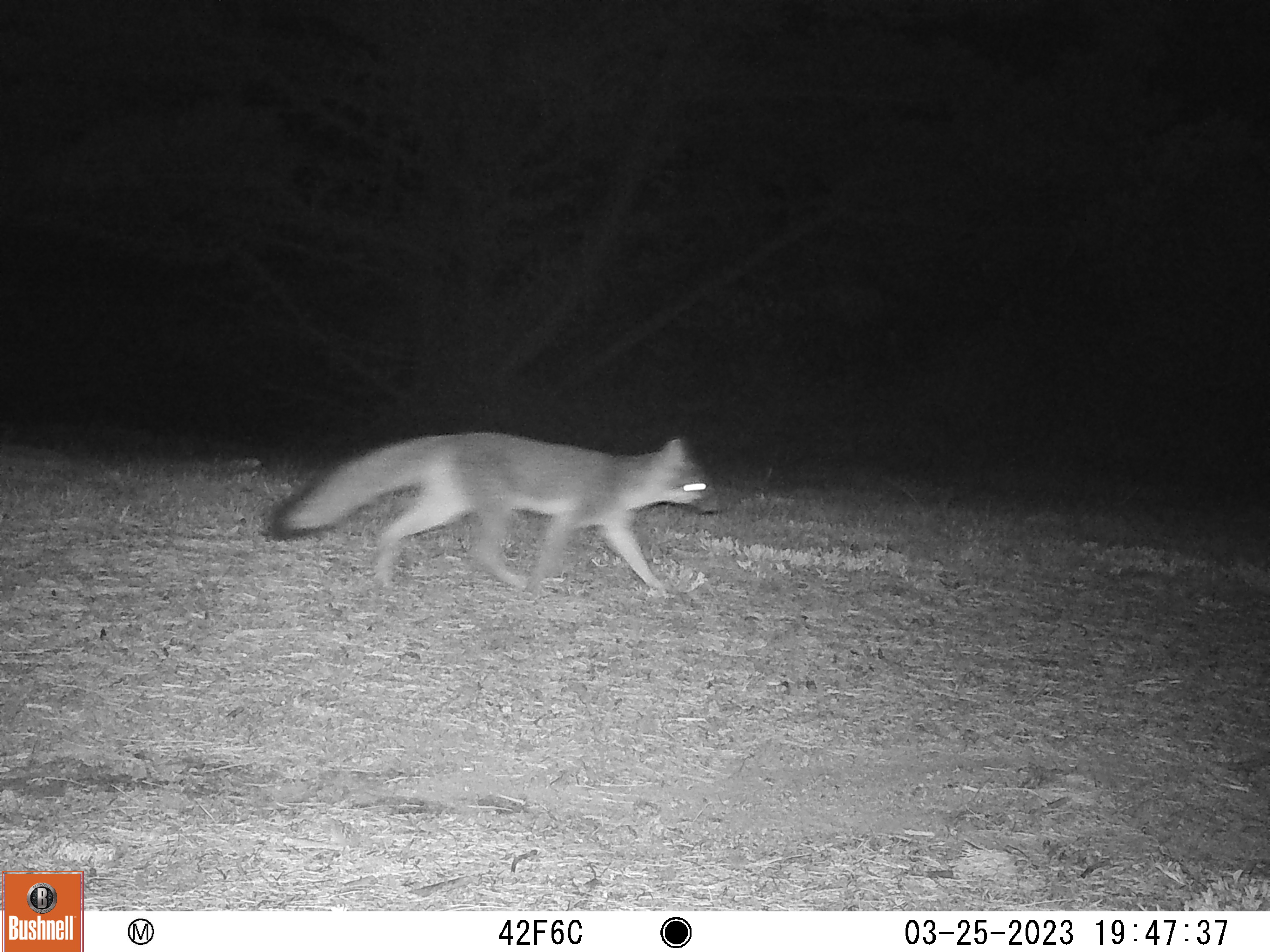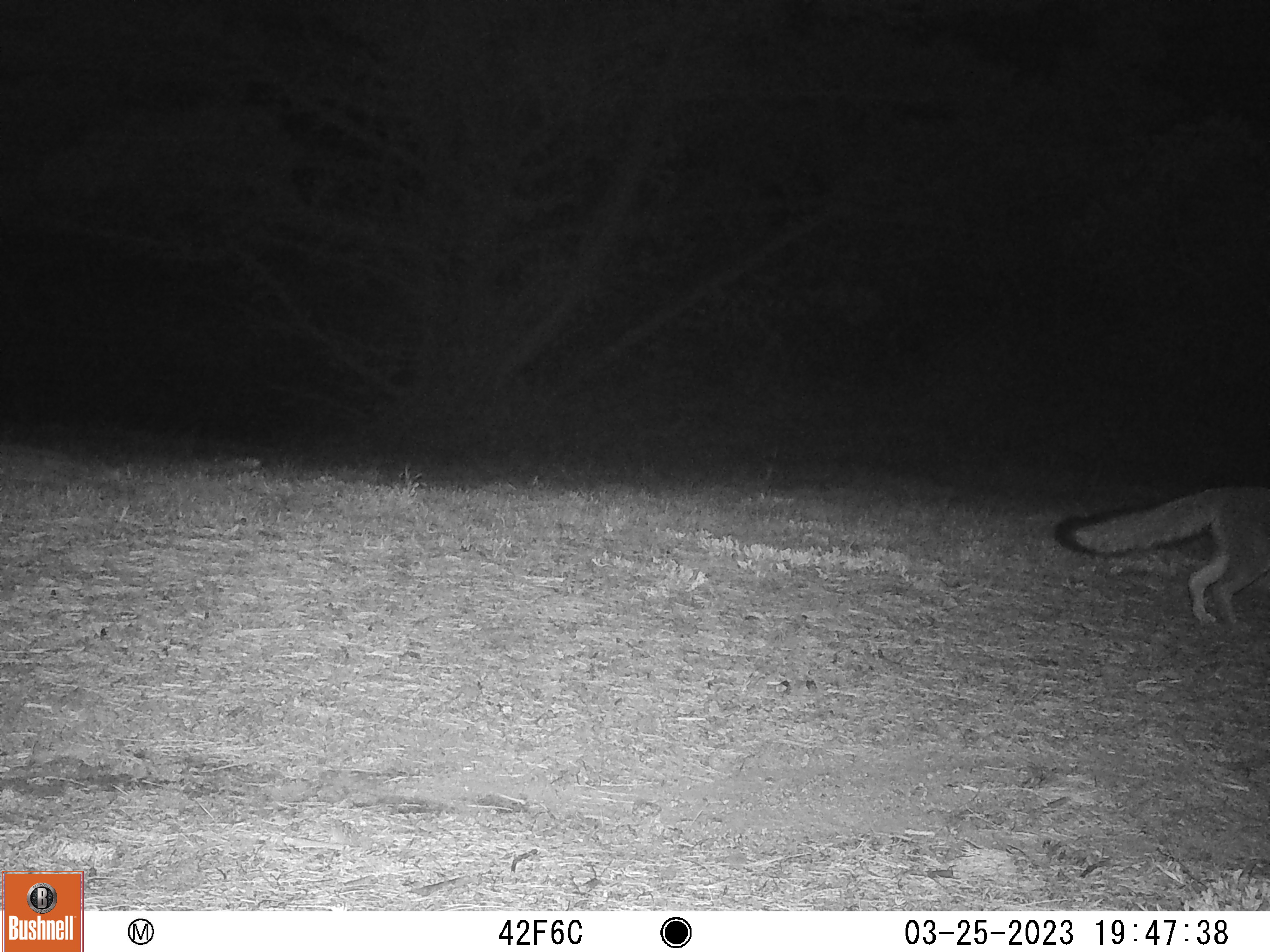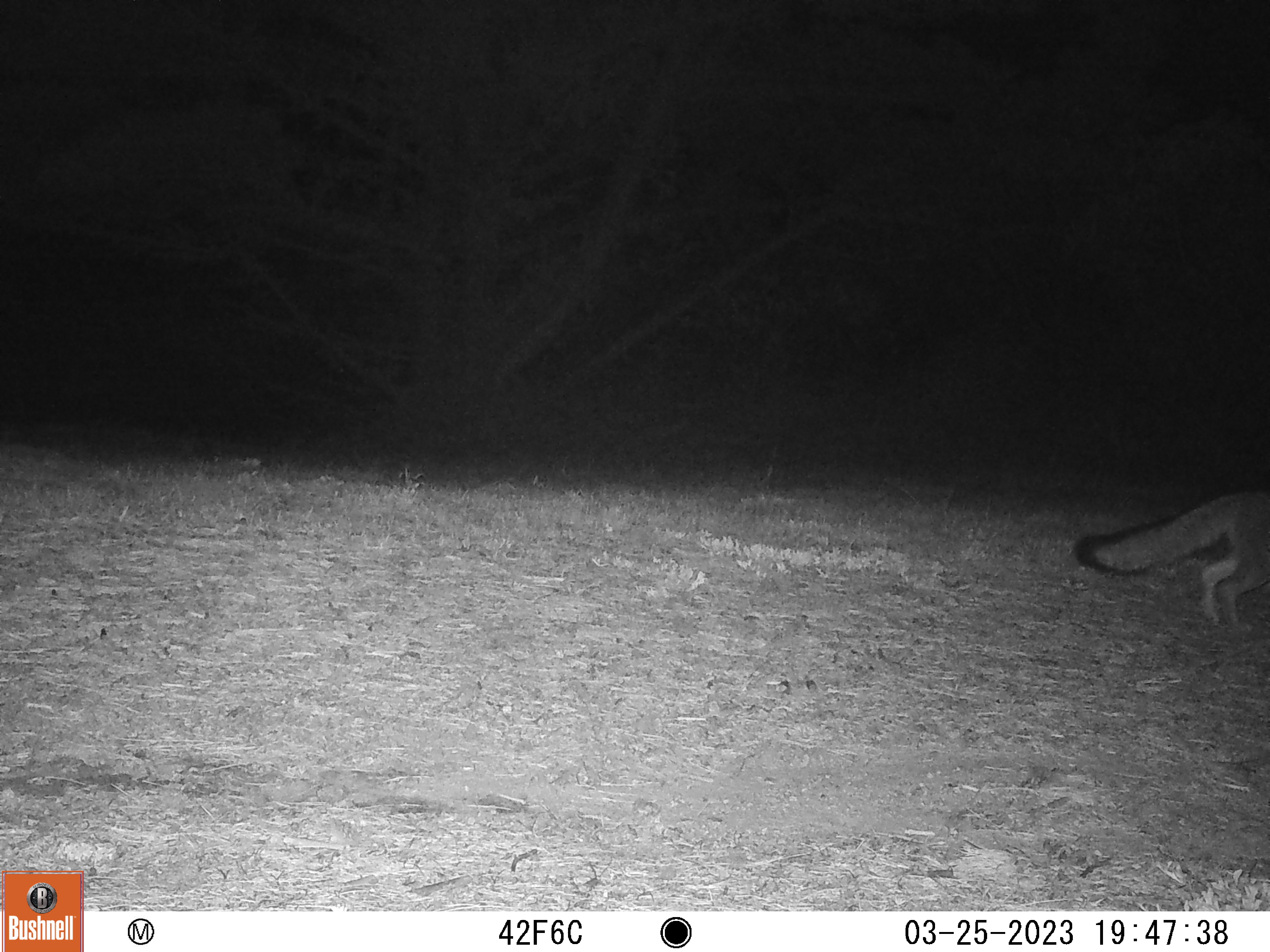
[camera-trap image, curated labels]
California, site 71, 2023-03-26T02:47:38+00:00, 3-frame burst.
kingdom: Animalia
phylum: Chordata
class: Mammalia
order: Carnivora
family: Canidae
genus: Urocyon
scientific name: Urocyon cinereoargenteus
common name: gray fox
Gray fox (Urocyon cinereoargenteus).